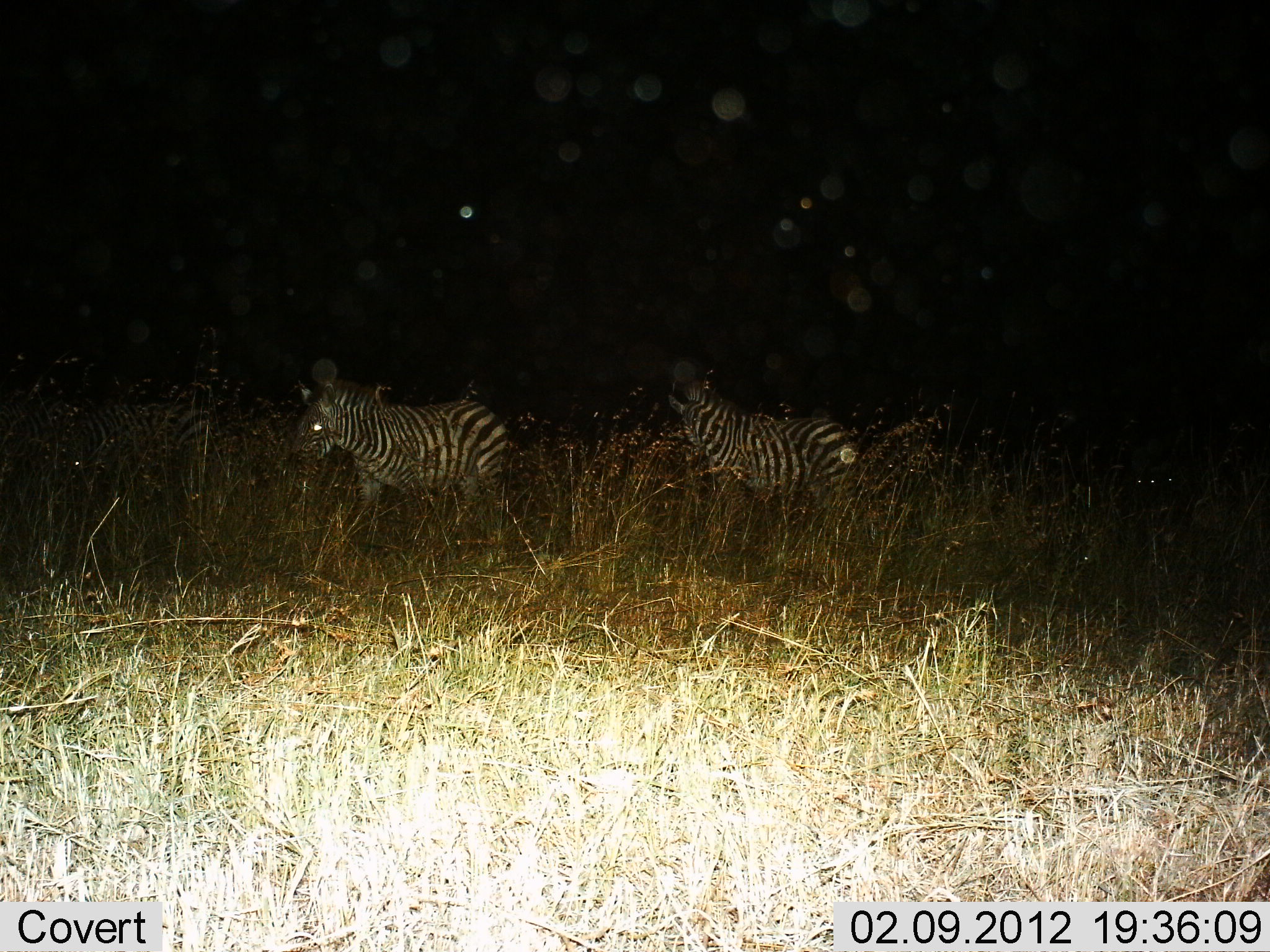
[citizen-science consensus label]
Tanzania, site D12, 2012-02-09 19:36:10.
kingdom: Animalia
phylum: Chordata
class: Mammalia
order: Perissodactyla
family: Equidae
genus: Equus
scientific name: Equus quagga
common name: plains zebra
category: zebra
Zebra (plains zebra) (Equus quagga), count 2. Behavior (volunteer vote fractions): standing 66%, resting 0%, moving 41%, interacting 0%. Young present (vote fraction): 0%. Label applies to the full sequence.